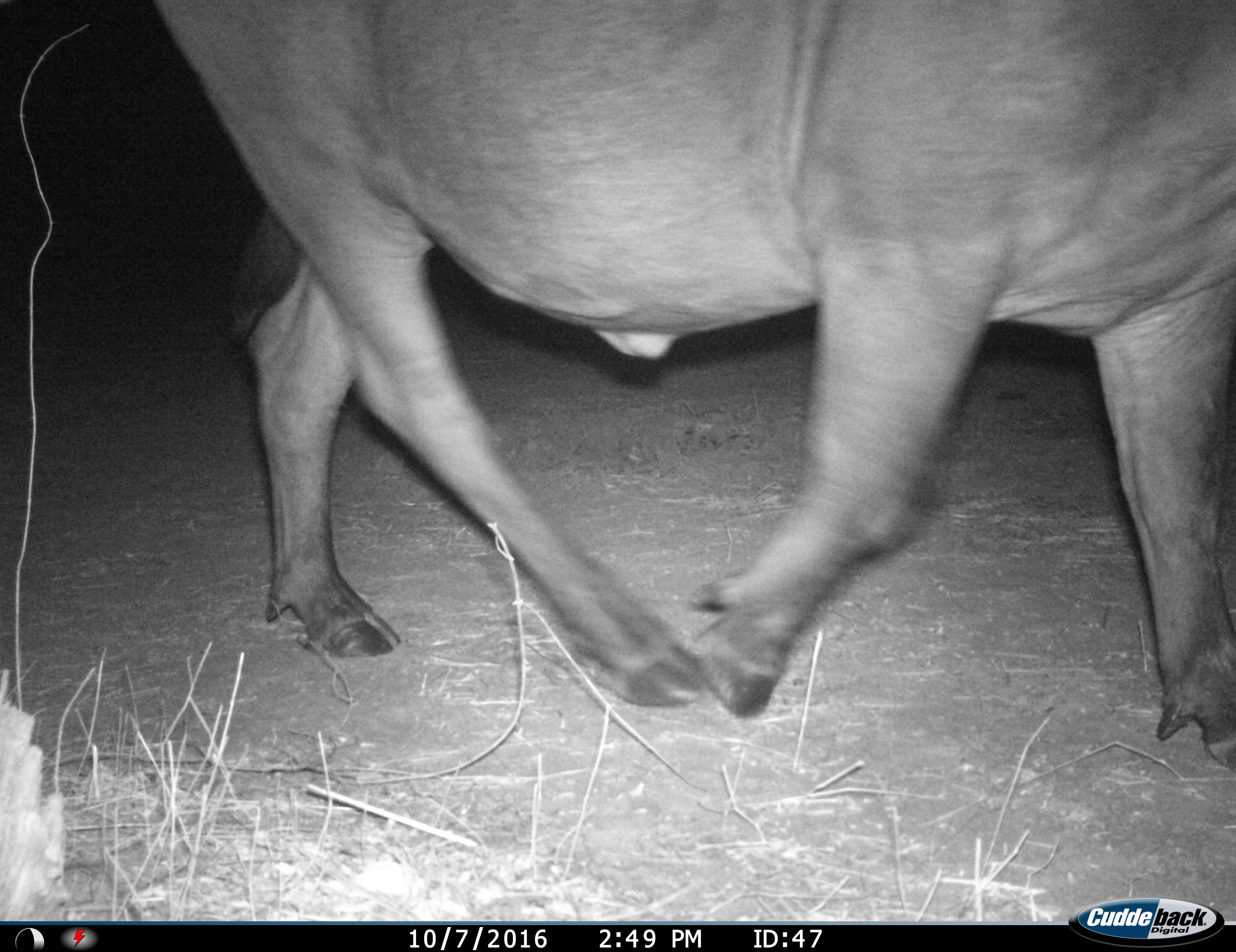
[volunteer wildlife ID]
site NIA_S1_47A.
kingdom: Animalia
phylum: Chordata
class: Mammalia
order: Artiodactyla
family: Bovidae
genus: Syncerus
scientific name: Syncerus caffer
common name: african buffalo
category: buffalo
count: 1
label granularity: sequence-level